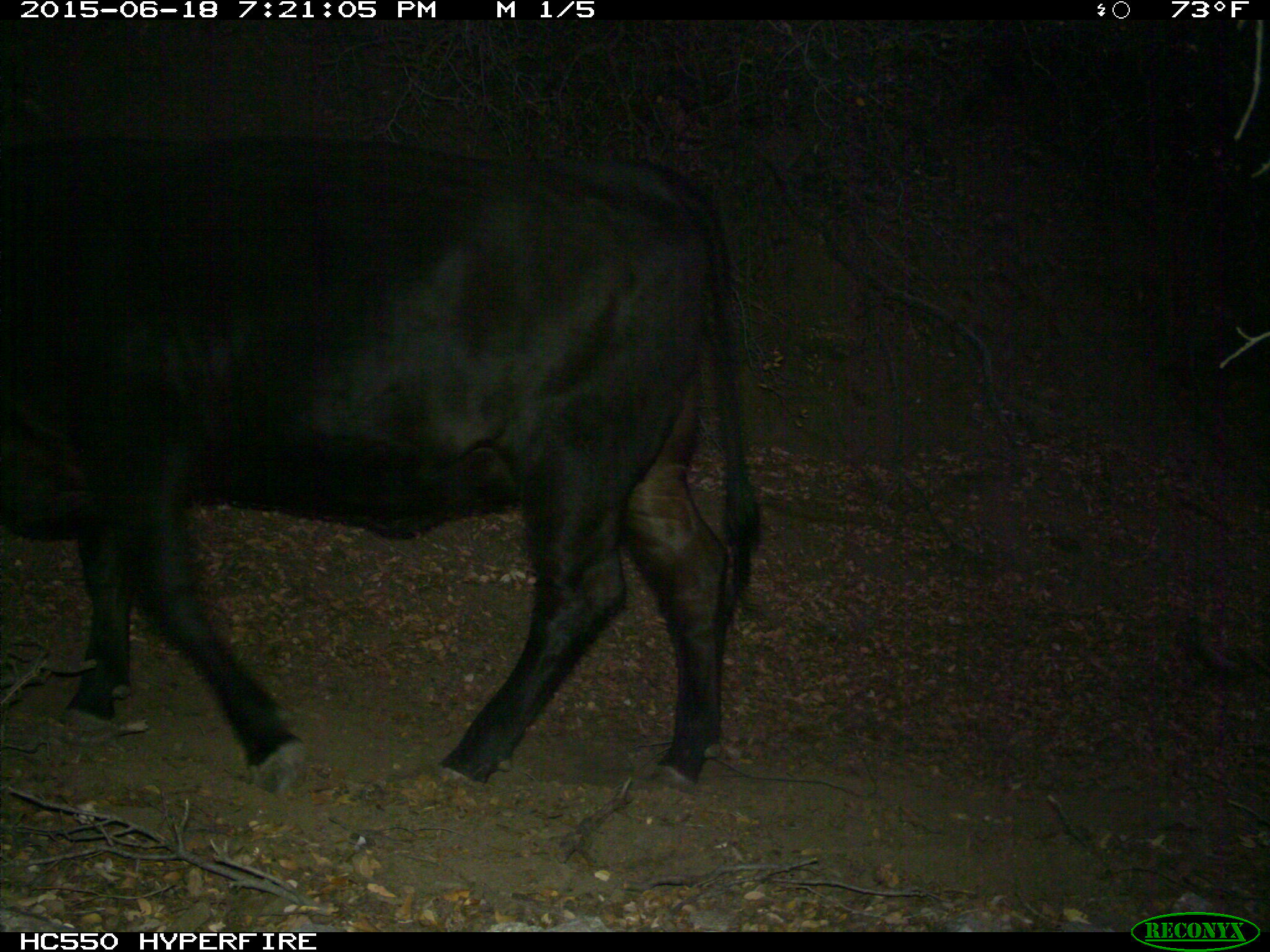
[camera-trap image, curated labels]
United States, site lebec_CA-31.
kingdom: Animalia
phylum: Chordata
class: Mammalia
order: Artiodactyla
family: Bovidae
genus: Bos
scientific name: Bos taurus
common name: domestic cow